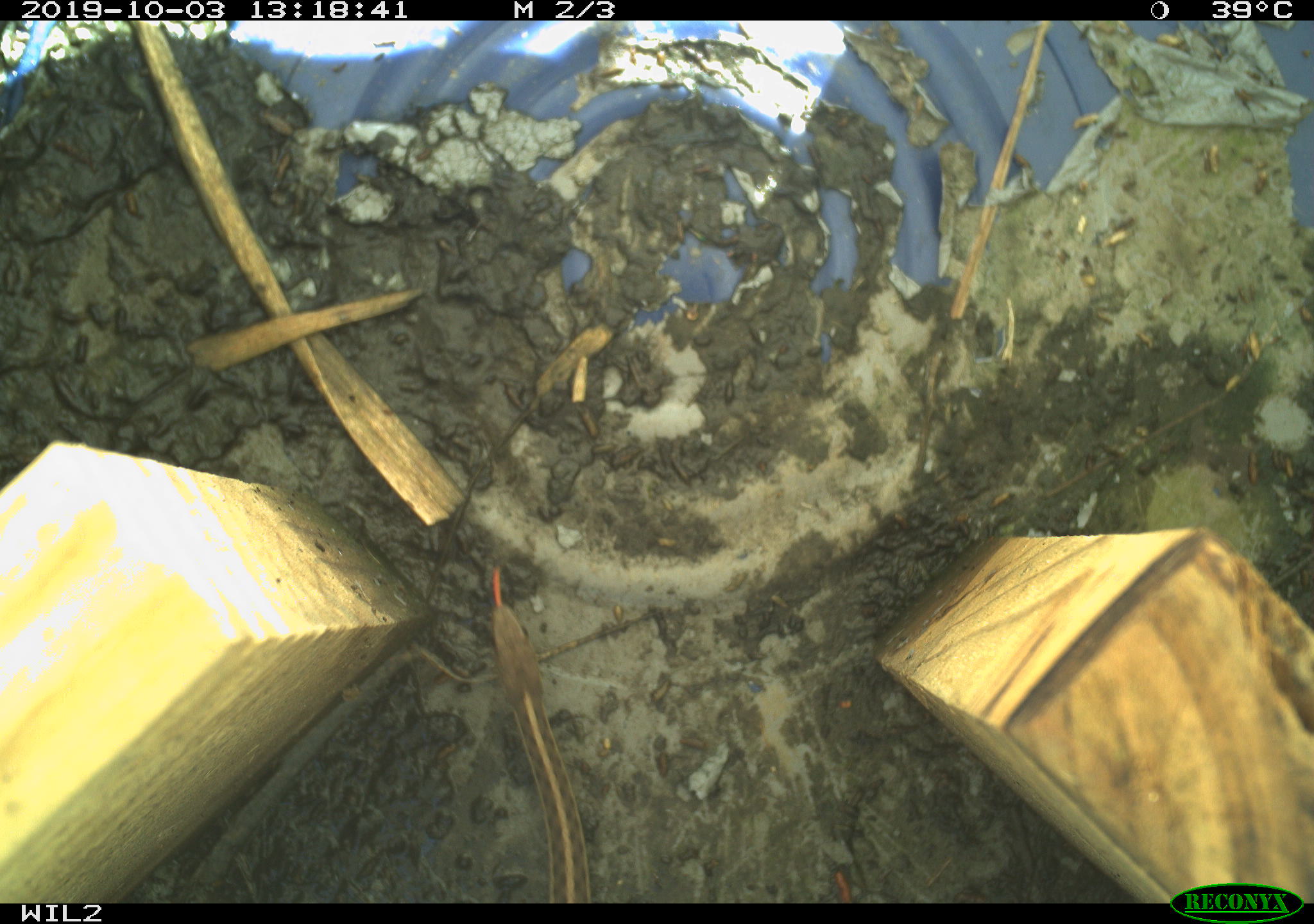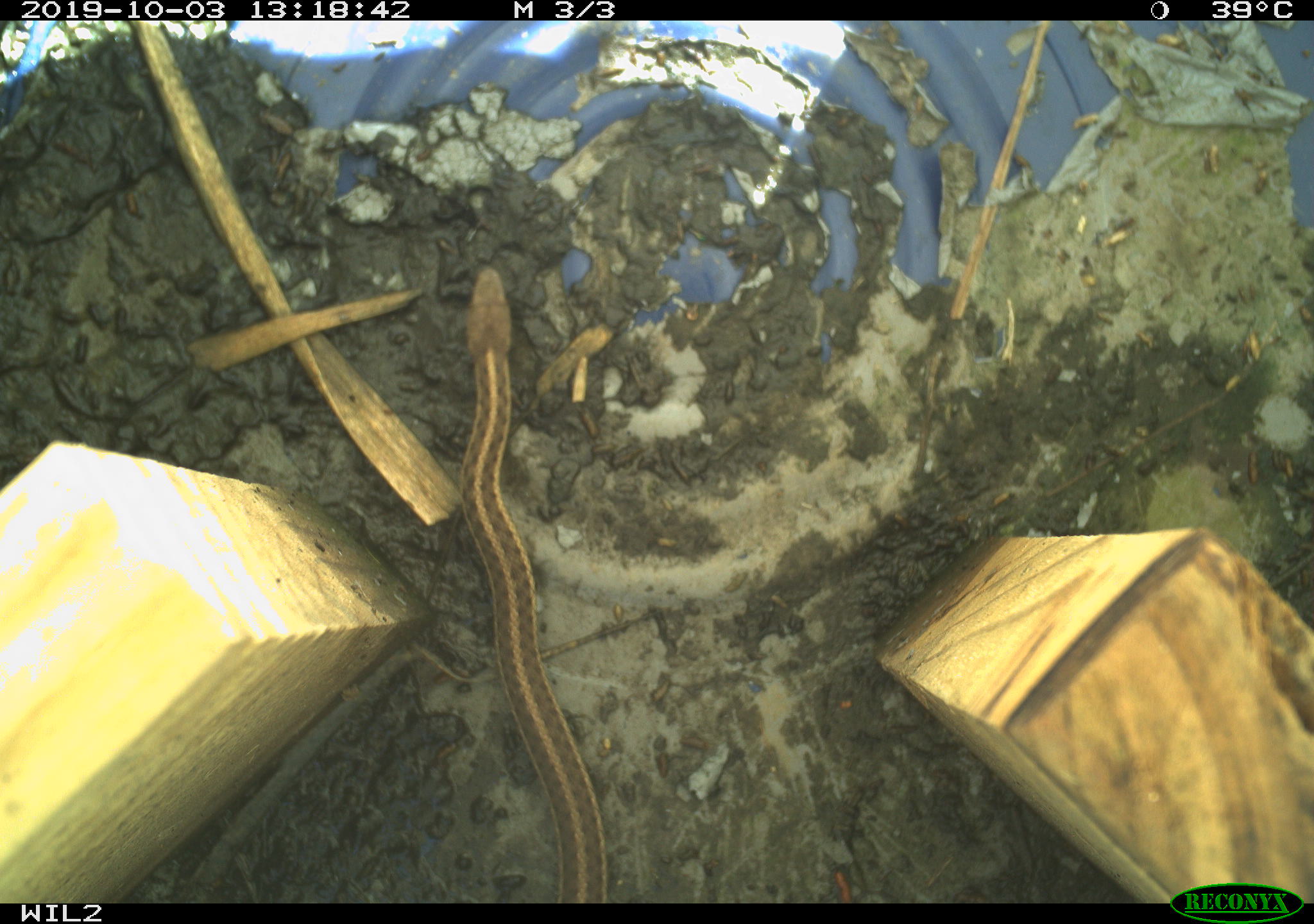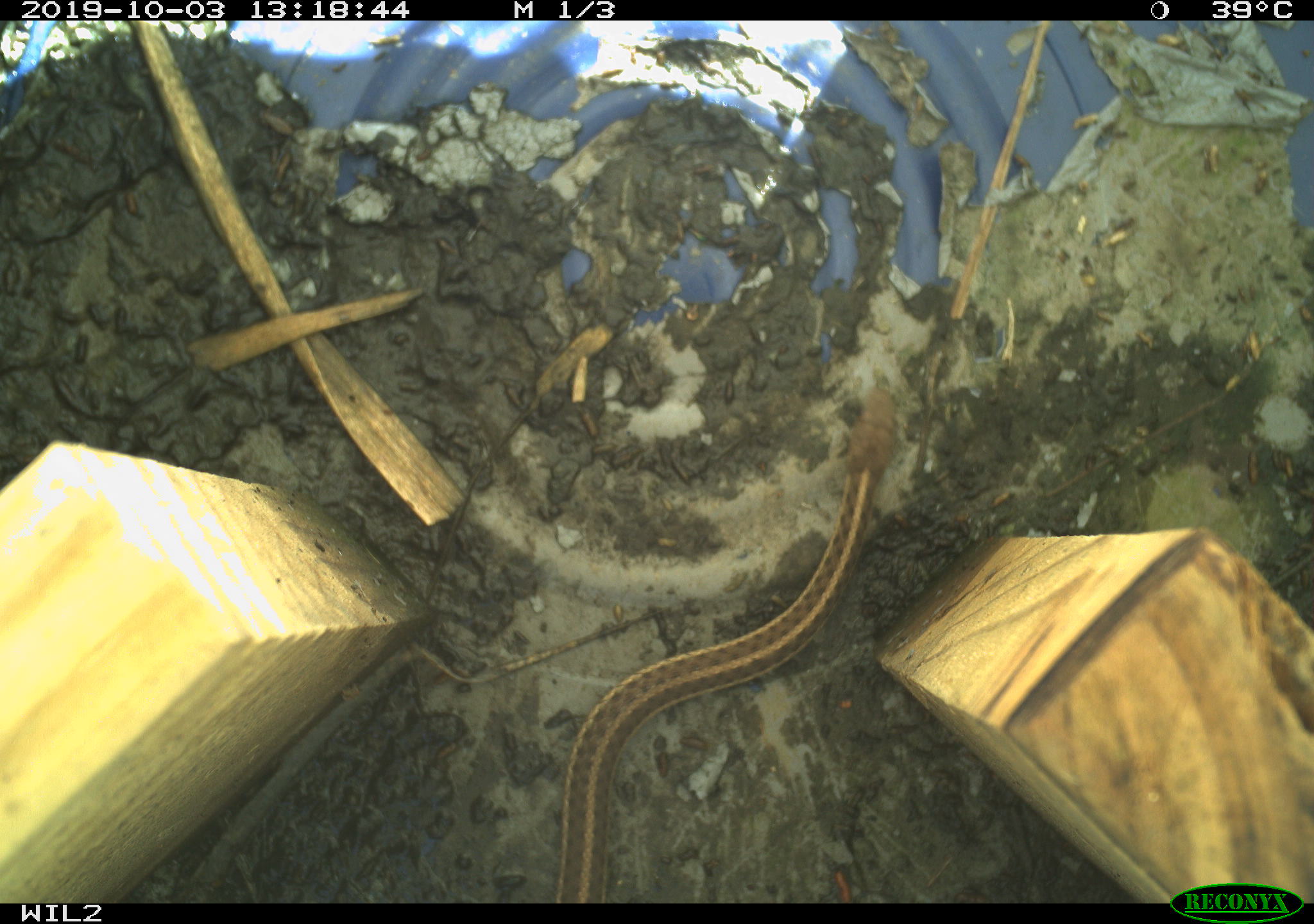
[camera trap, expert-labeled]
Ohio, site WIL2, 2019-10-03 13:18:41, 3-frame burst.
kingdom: Animalia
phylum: Chordata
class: Reptilia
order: Squamata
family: Colubridae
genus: Thamnophis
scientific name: Thamnophis sirtalis sirtalis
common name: eastern gartersnake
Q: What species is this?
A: Eastern gartersnake (Thamnophis sirtalis sirtalis).